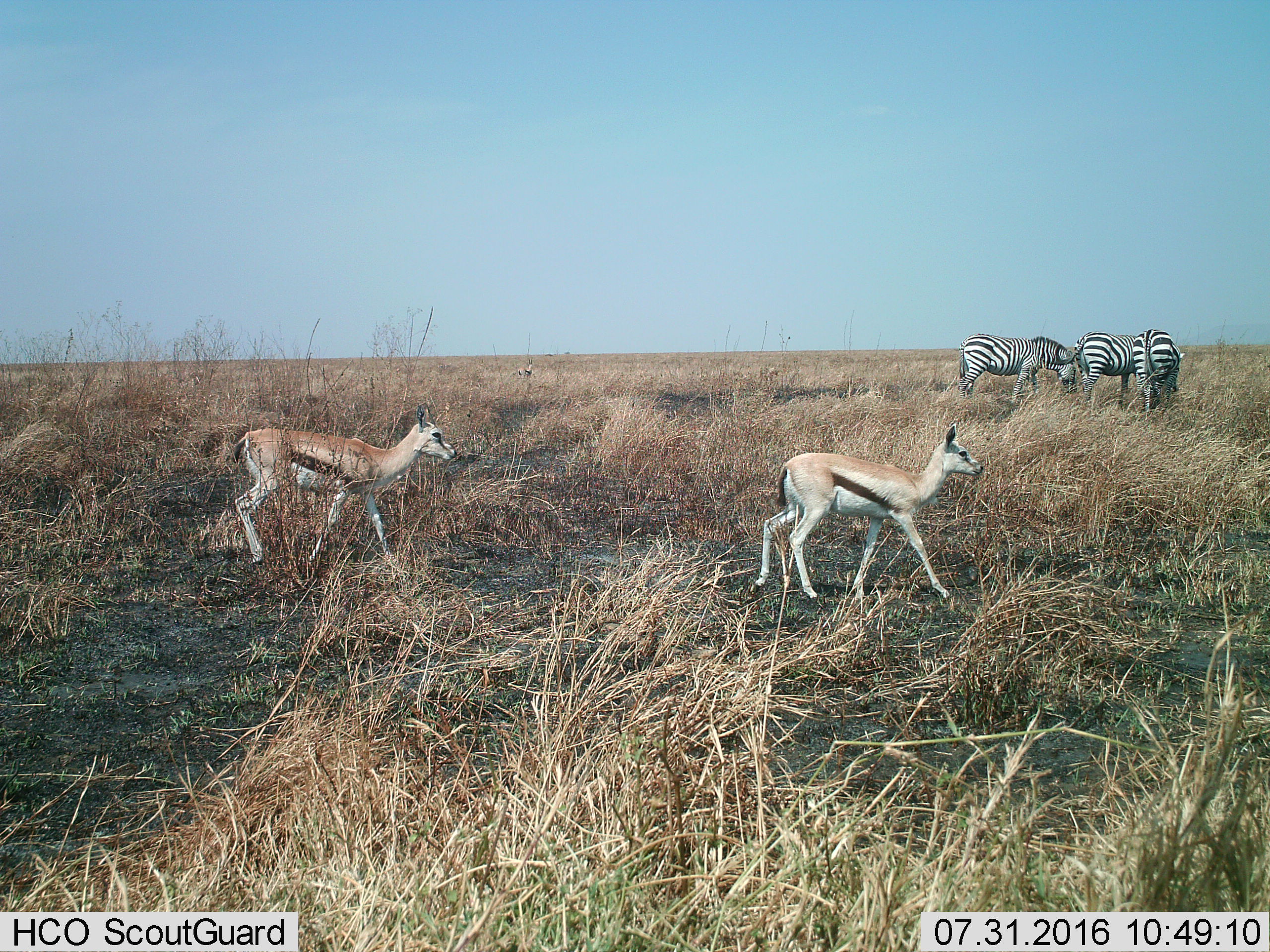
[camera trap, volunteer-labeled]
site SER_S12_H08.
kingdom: Animalia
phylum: Chordata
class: Mammalia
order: Artiodactyla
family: Bovidae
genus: Eudorcas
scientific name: Eudorcas thomsonii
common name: thomson's gazelle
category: gazellethomsons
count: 2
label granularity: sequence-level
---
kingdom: Animalia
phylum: Chordata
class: Mammalia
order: Perissodactyla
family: Equidae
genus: Equus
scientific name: Equus quagga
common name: plains zebra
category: zebraplains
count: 3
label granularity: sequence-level